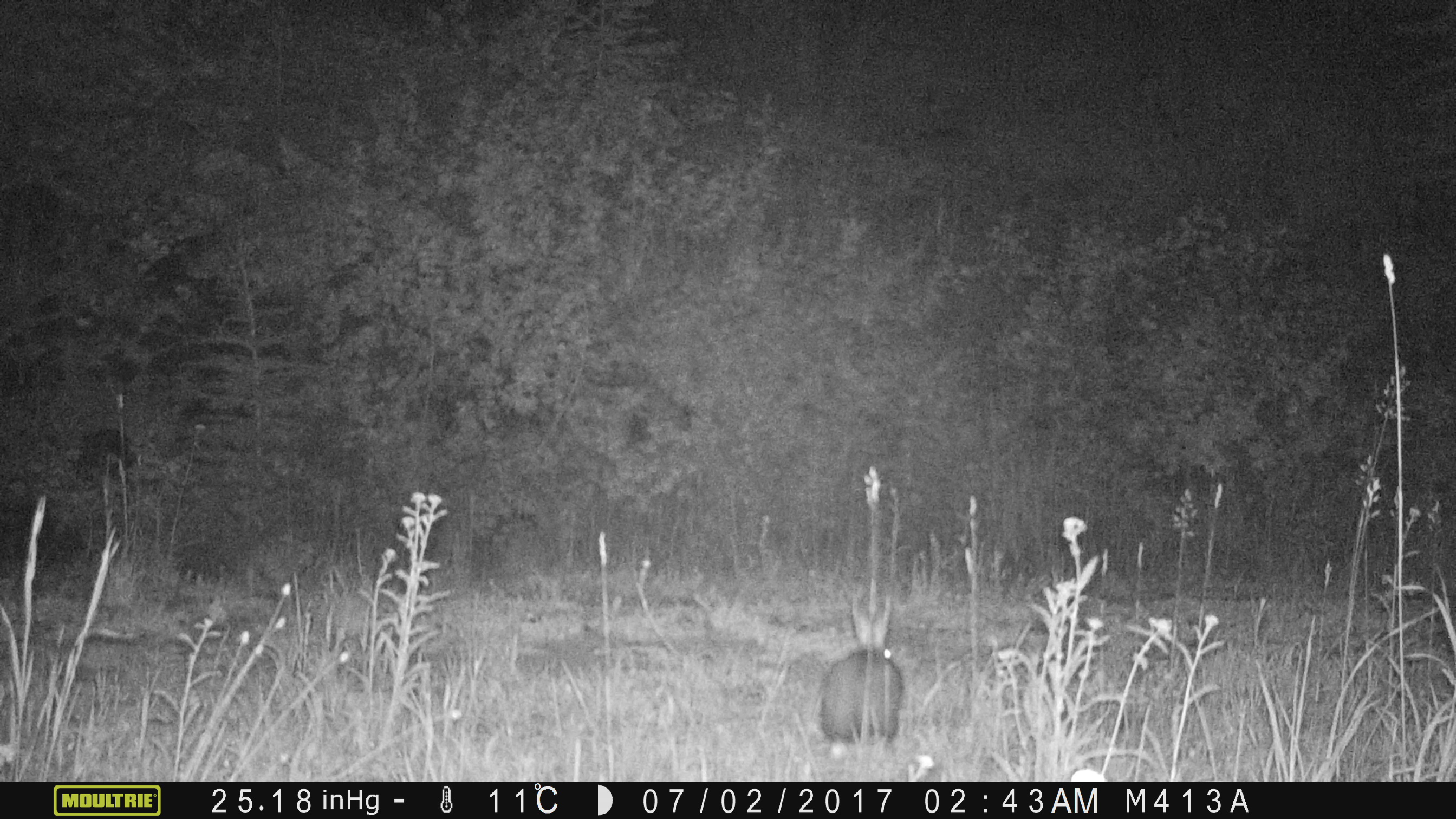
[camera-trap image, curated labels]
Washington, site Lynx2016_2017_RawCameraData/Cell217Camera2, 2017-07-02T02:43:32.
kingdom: Animalia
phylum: Chordata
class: Mammalia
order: Lagomorpha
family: Leporidae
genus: Lepus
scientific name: Lepus americanus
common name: snowshoe hare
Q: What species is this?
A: Lepus americanus (snowshoe hare).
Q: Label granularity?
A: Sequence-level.